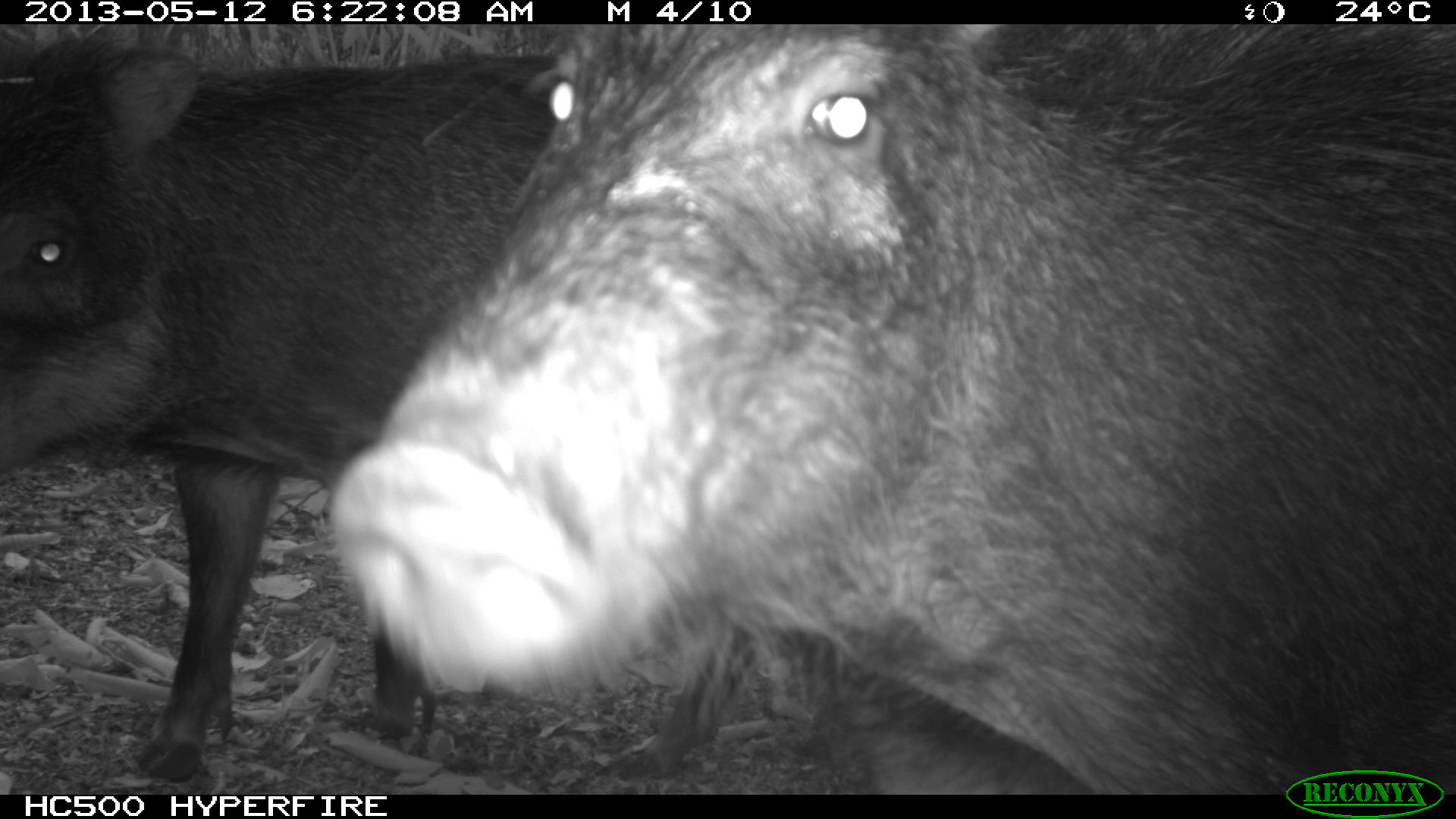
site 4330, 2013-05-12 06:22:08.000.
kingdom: Animalia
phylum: Chordata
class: Mammalia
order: Artiodactyla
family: Tayassuidae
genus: Tayassu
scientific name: Tayassu pecari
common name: white-lipped peccary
Tayassu pecari (white-lipped peccary), count 5.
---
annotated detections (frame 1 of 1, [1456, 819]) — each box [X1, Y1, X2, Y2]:
tayassu pecari: [334, 24, 1455, 796]; [0, 28, 843, 794]